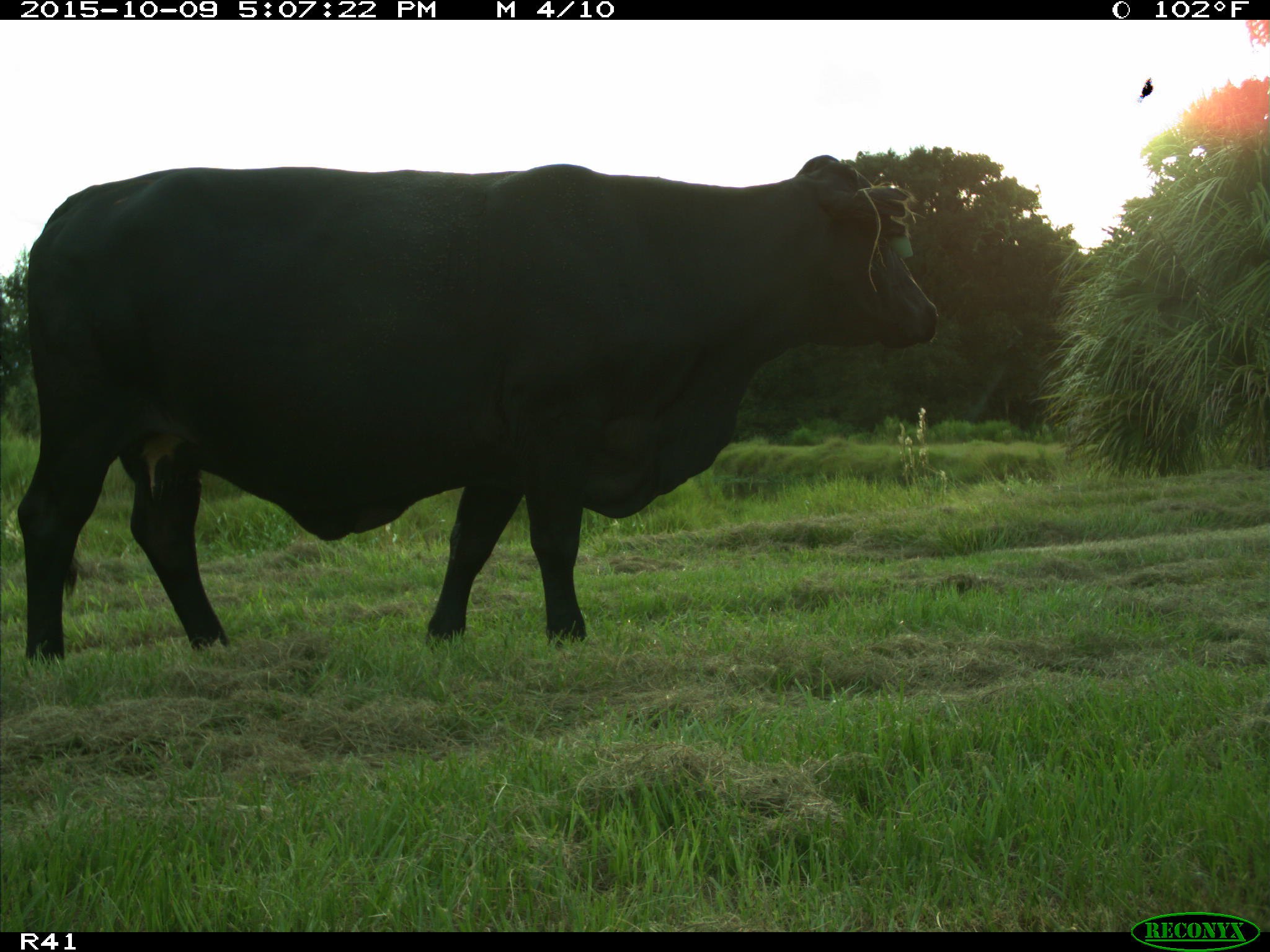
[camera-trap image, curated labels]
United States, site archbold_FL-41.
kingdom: Animalia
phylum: Chordata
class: Mammalia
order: Artiodactyla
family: Bovidae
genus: Bos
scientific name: Bos taurus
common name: domestic cow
Bos taurus (domestic cow).